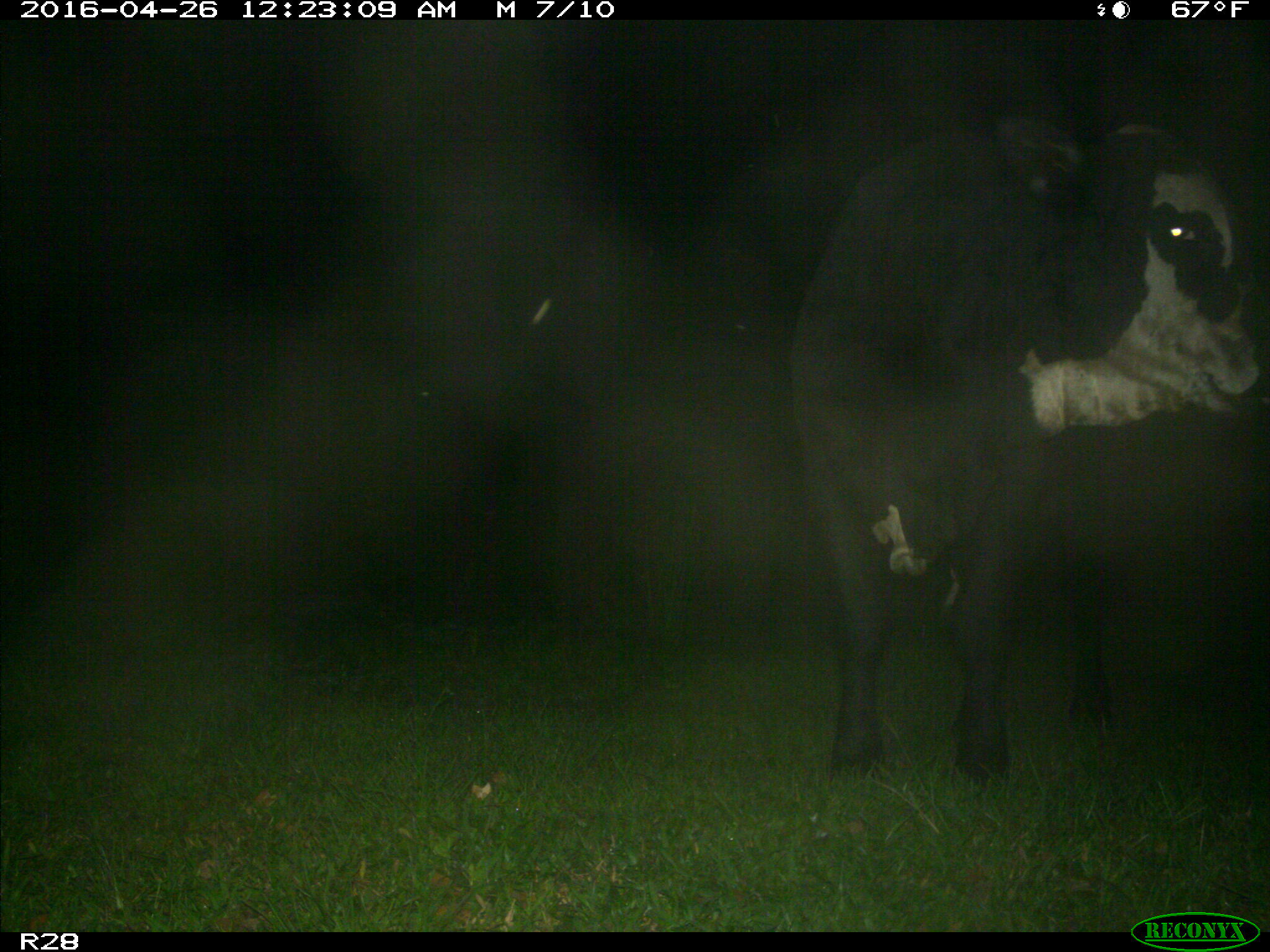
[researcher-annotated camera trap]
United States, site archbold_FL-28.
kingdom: Animalia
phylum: Chordata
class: Mammalia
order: Artiodactyla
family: Bovidae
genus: Bos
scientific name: Bos taurus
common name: domestic cow